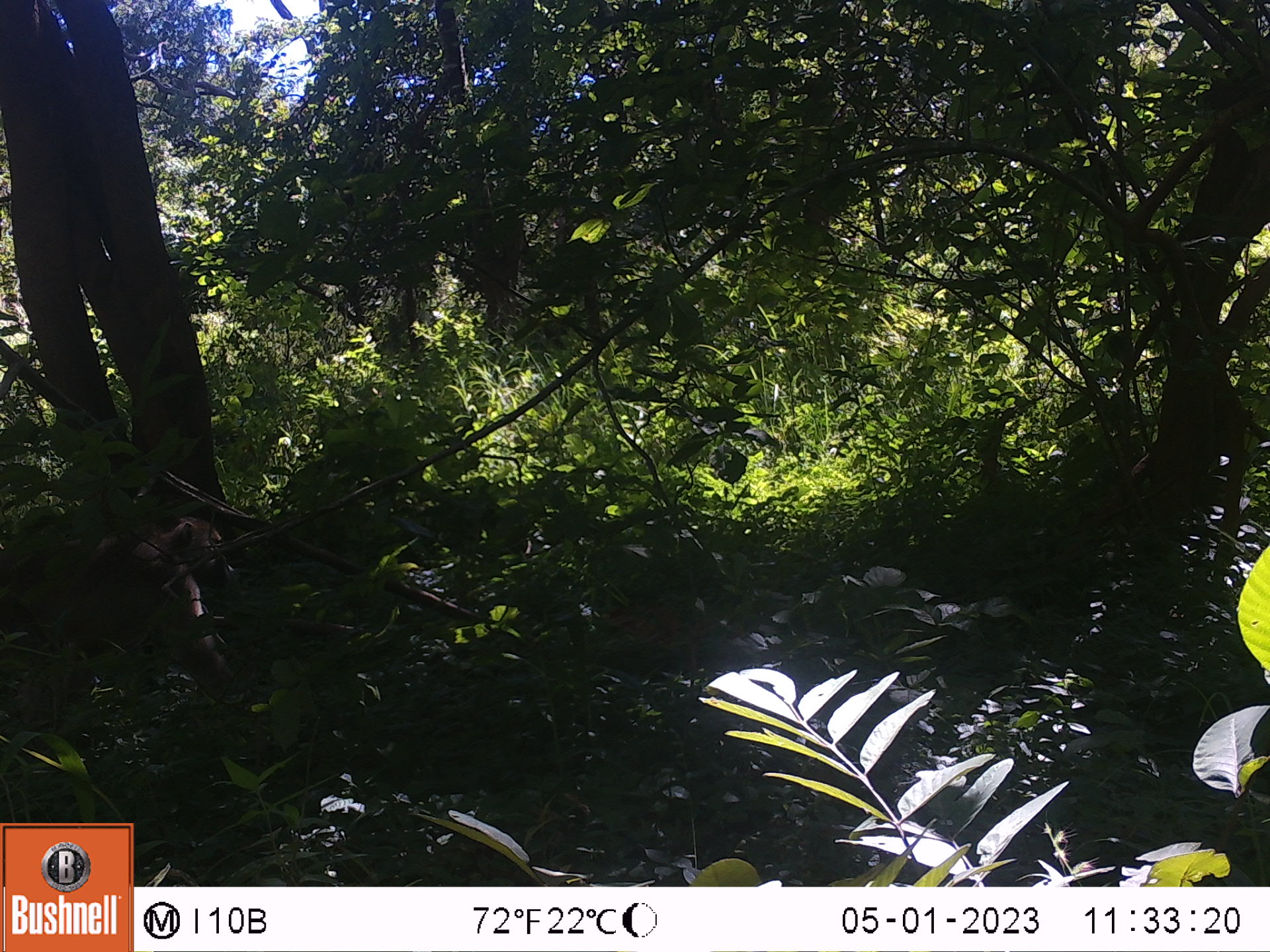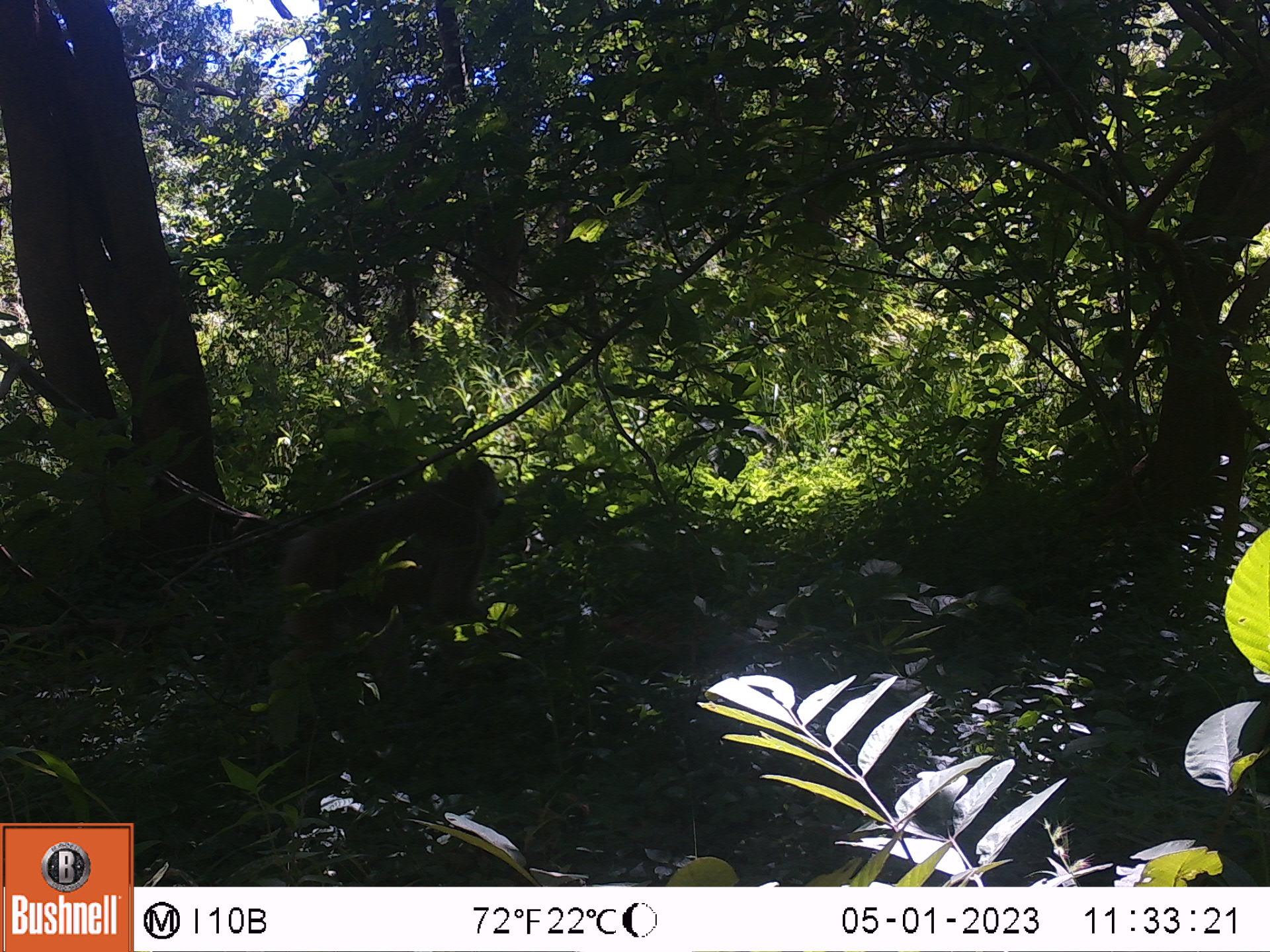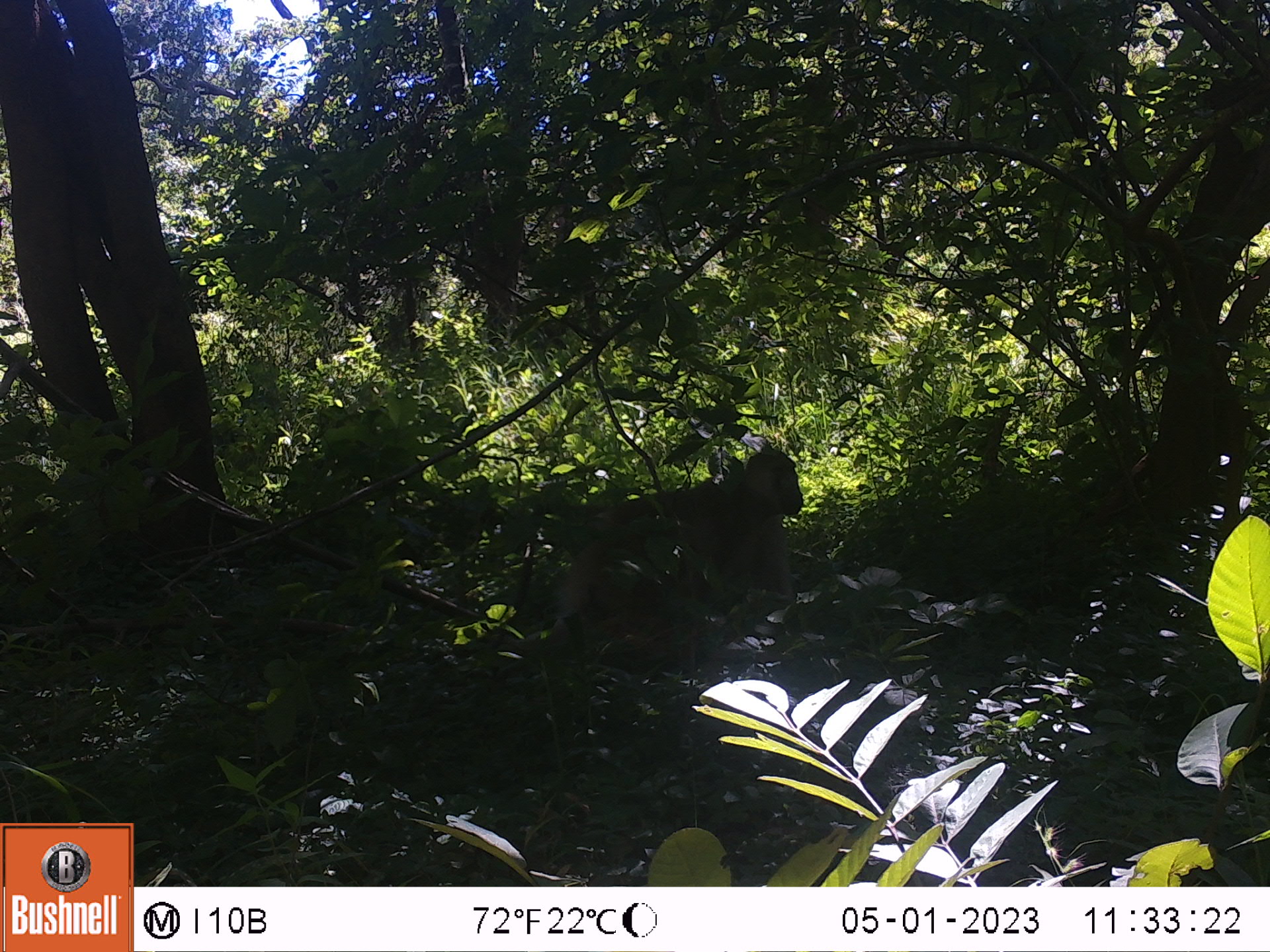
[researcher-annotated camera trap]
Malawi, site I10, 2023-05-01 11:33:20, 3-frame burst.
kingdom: Animalia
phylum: Chordata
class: Mammalia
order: Primates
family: Cercopithecidae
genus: Papio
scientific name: Papio cynocephalus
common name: yellow baboon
Yellow baboon (Papio cynocephalus), count 1.